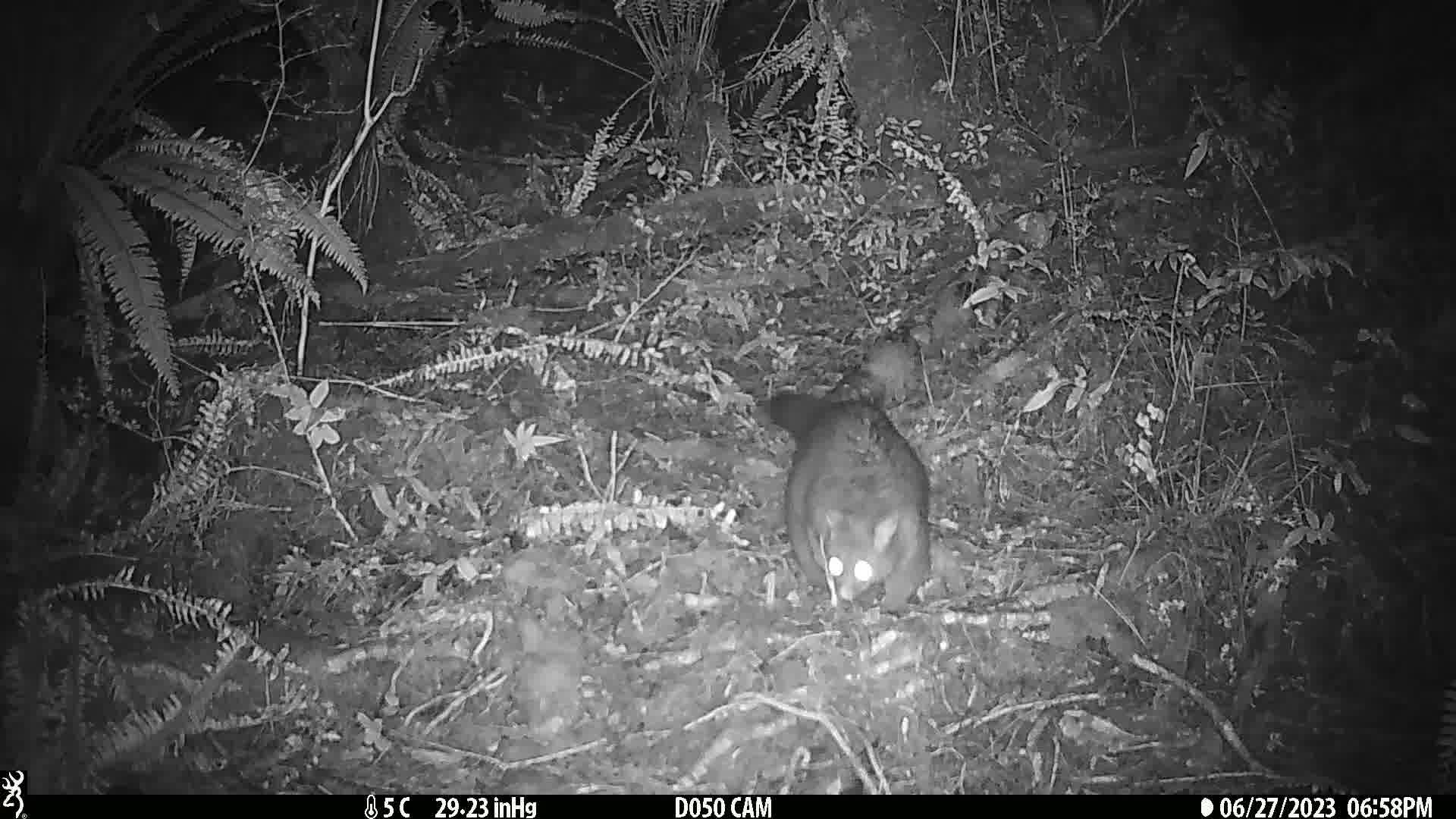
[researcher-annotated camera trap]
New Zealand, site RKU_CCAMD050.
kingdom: Animalia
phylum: Chordata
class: Mammalia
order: Diprotodontia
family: Phalangeridae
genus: Trichosurus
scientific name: Trichosurus vulpecula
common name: common brushtail possum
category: possum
Possum (common brushtail possum) (Trichosurus vulpecula).